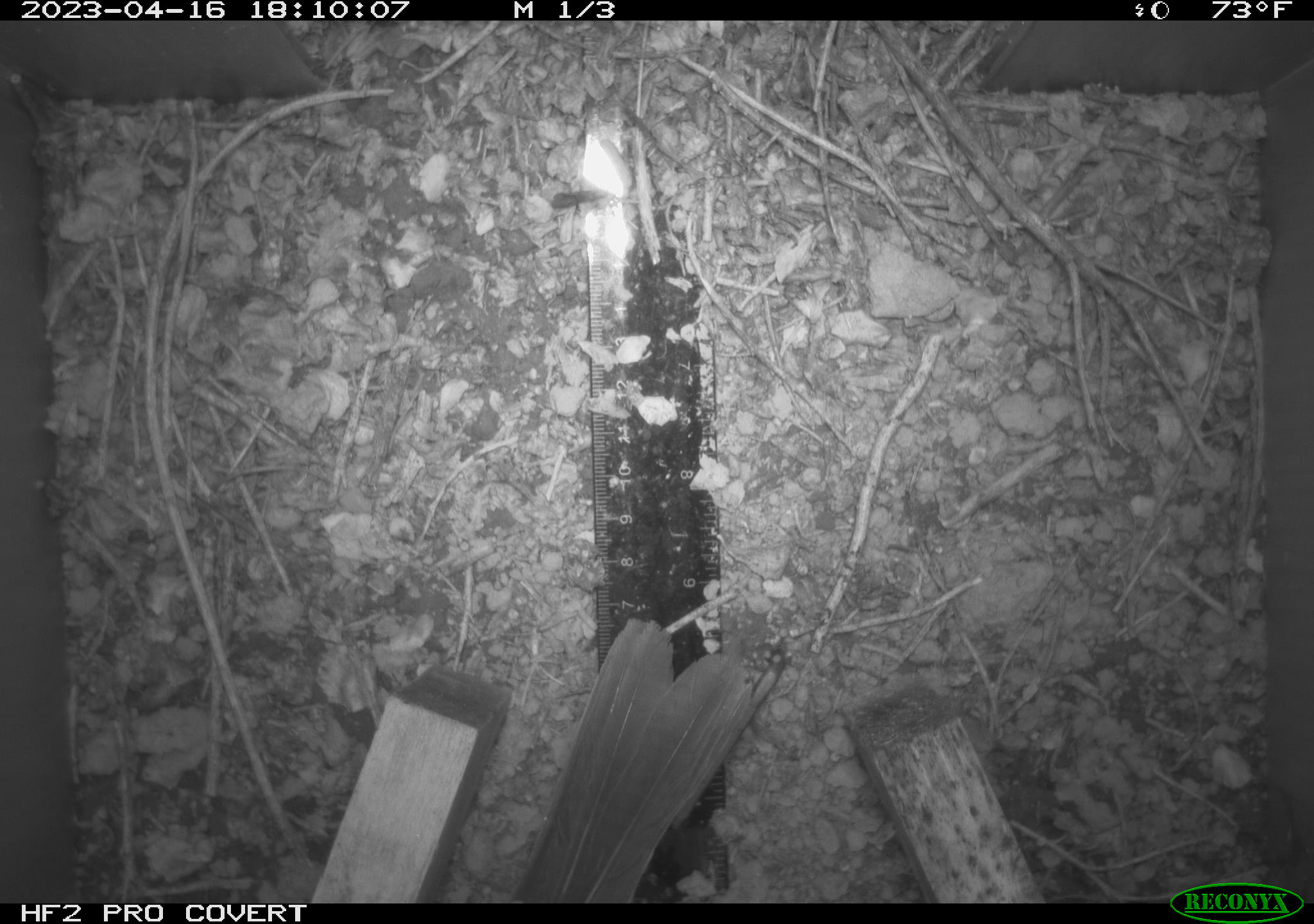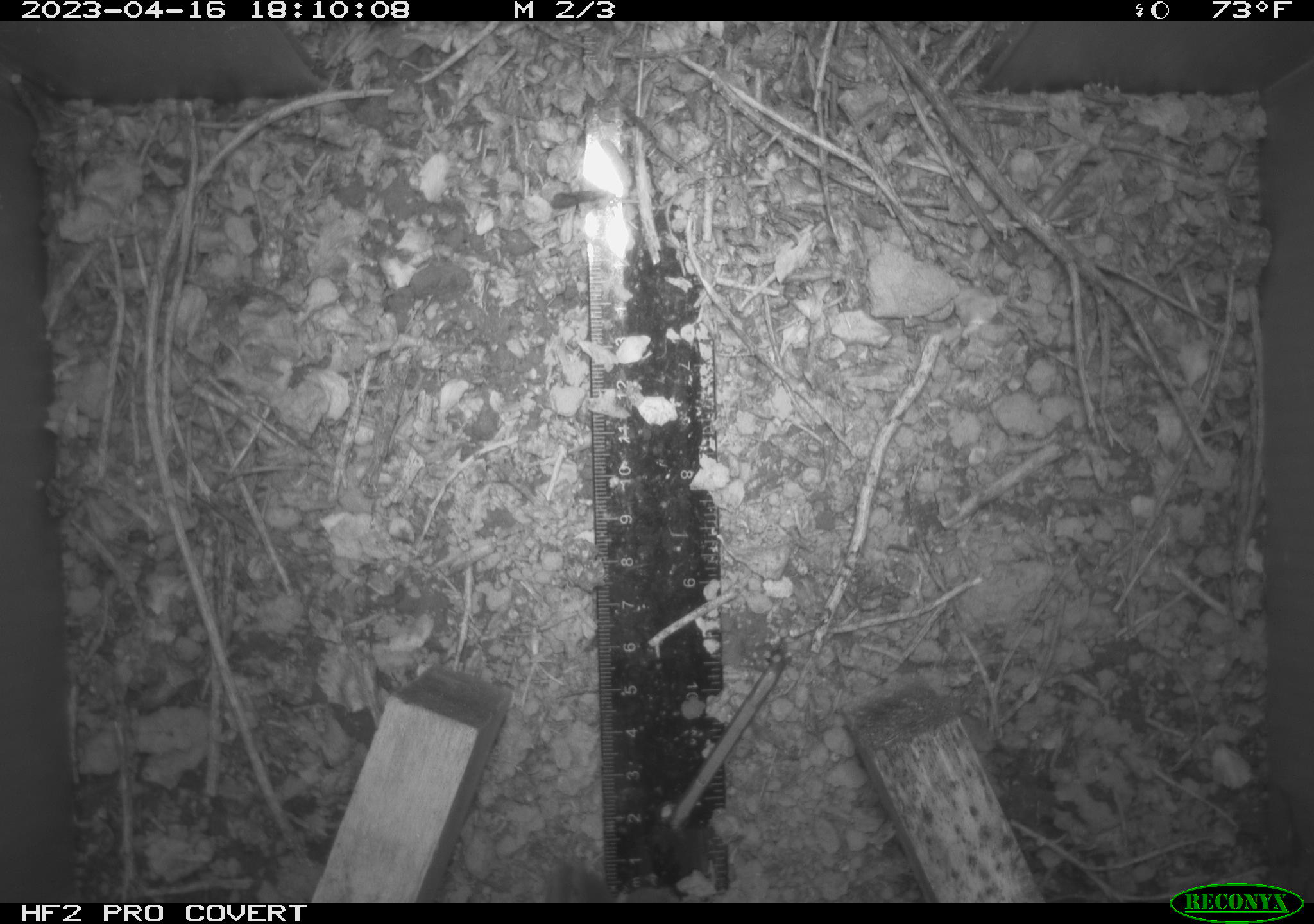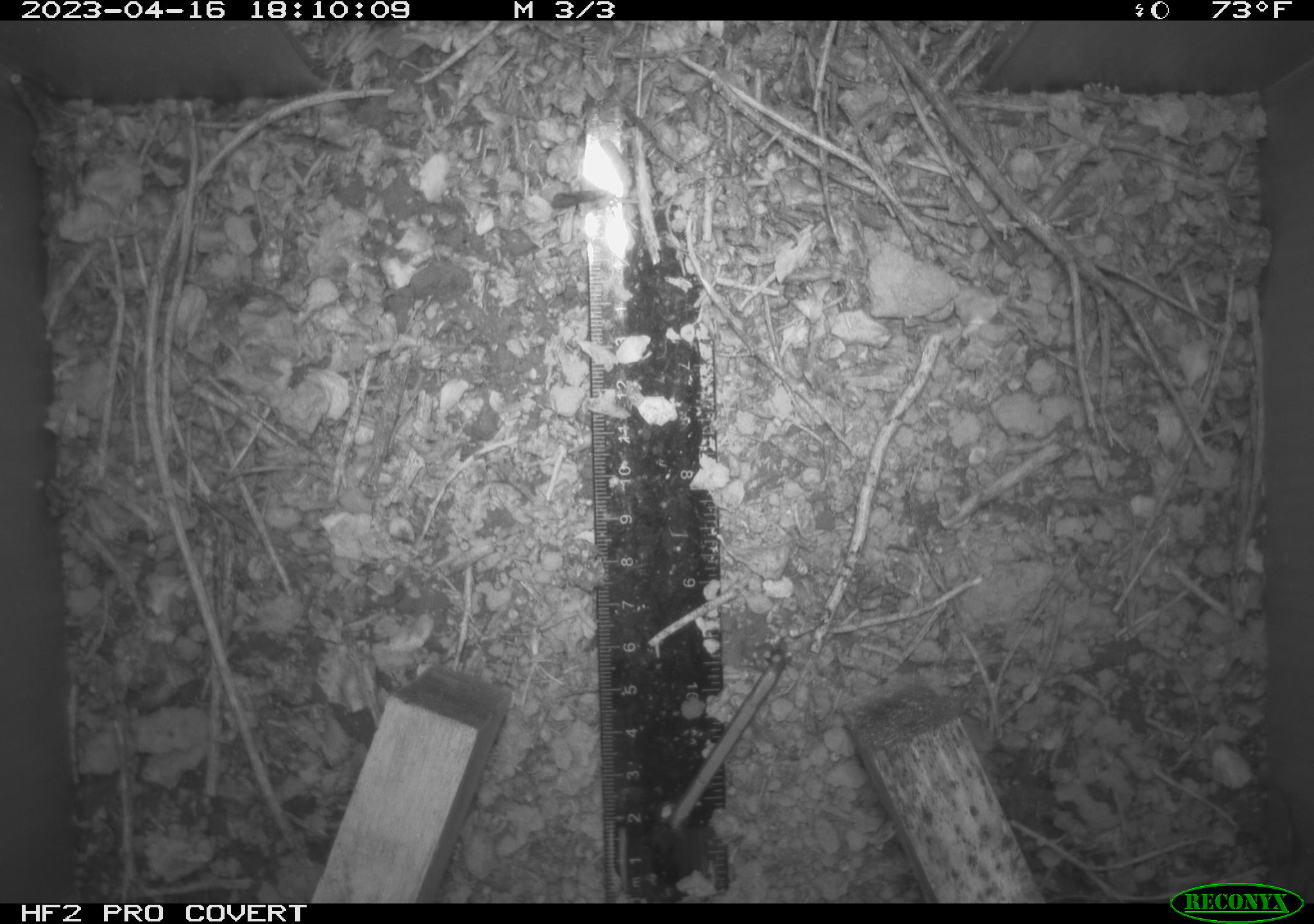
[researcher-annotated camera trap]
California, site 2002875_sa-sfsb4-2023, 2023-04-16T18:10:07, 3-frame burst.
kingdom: Animalia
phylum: Chordata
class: Aves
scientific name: Aves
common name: bird